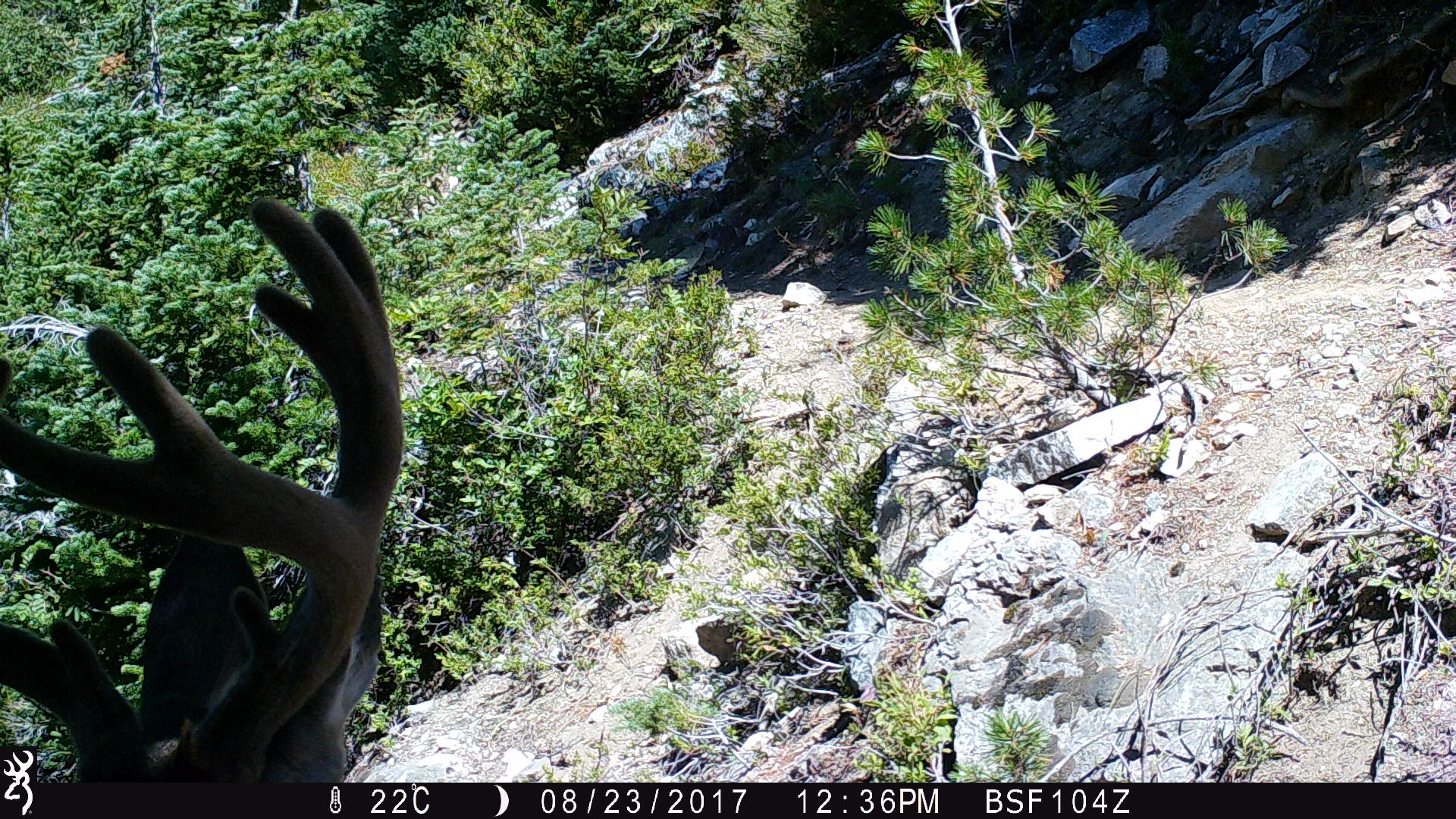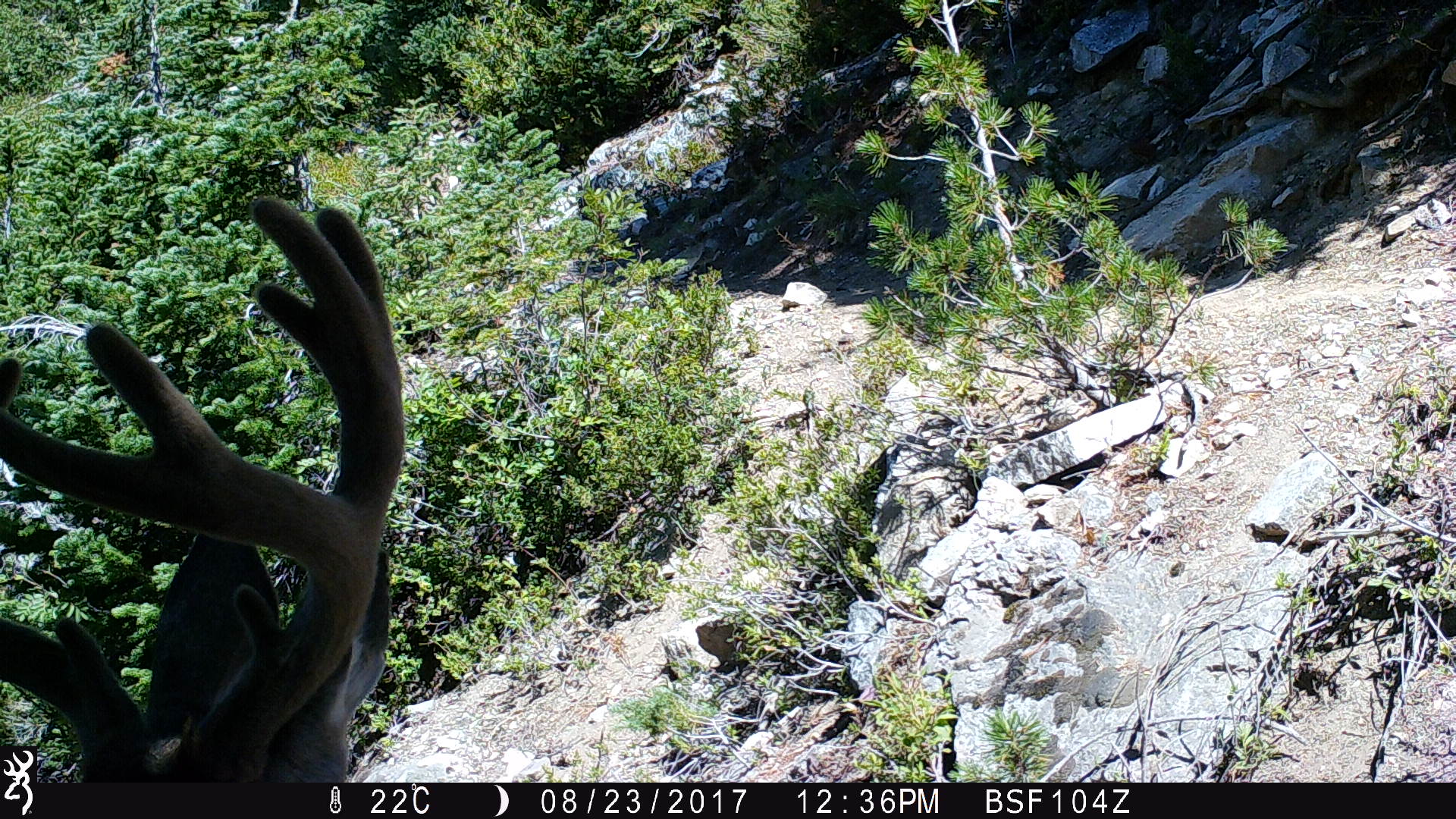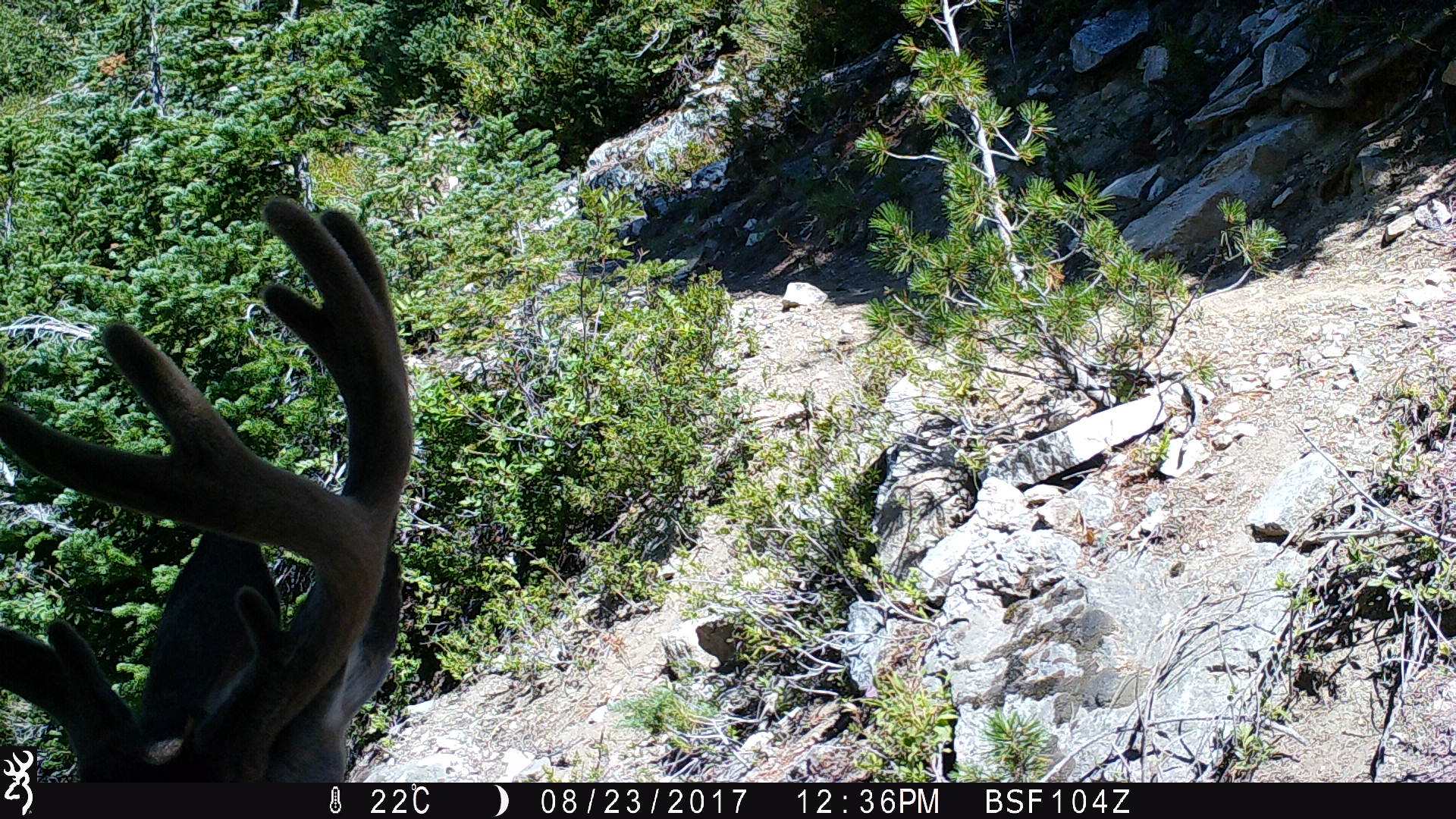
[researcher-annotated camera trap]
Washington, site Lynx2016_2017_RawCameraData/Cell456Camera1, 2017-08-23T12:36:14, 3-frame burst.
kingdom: Animalia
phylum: Chordata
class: Mammalia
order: Artiodactyla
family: Cervidae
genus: Odocoileus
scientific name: Odocoileus hemionus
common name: mule deer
Odocoileus hemionus (mule deer). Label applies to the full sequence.